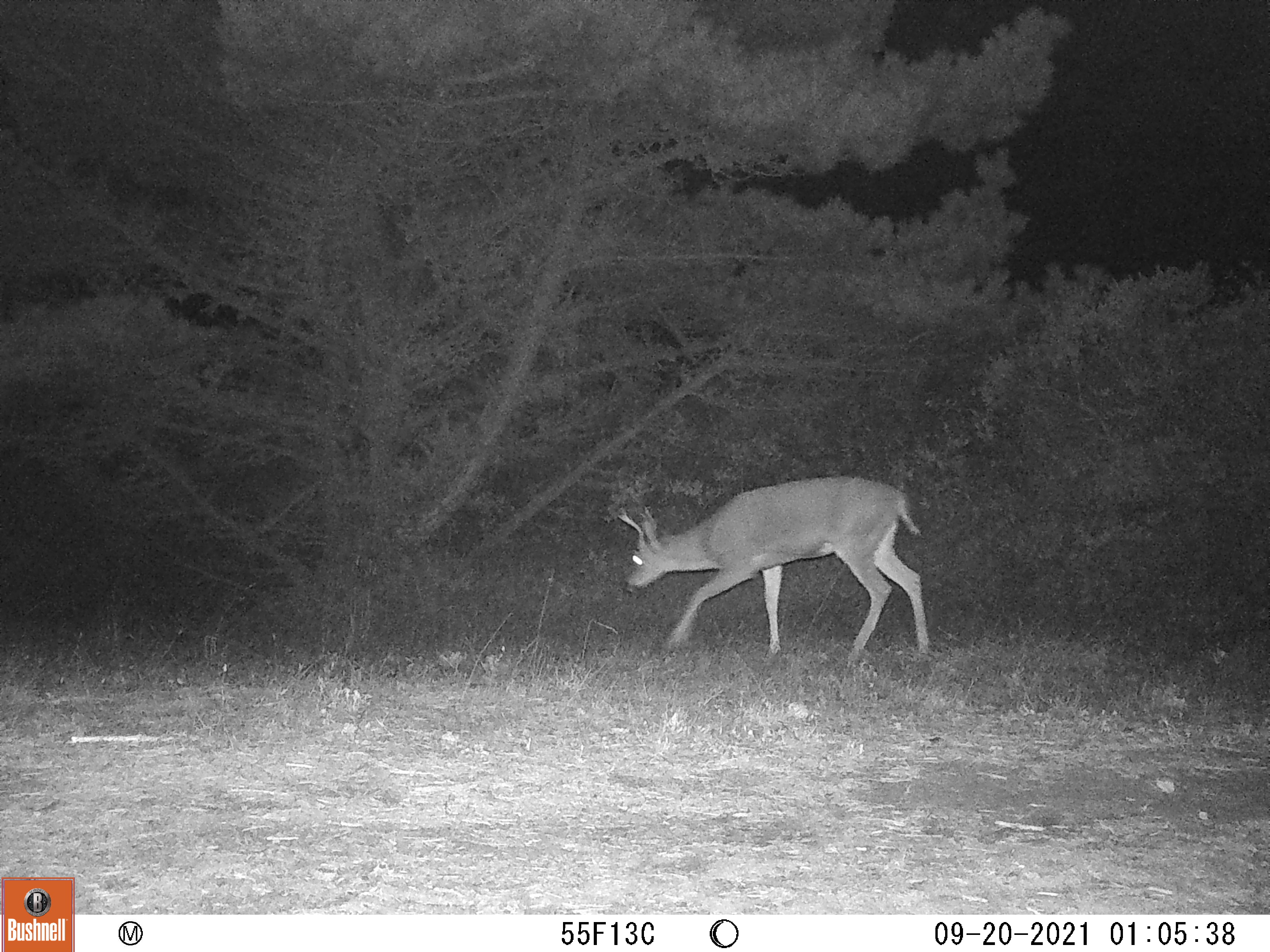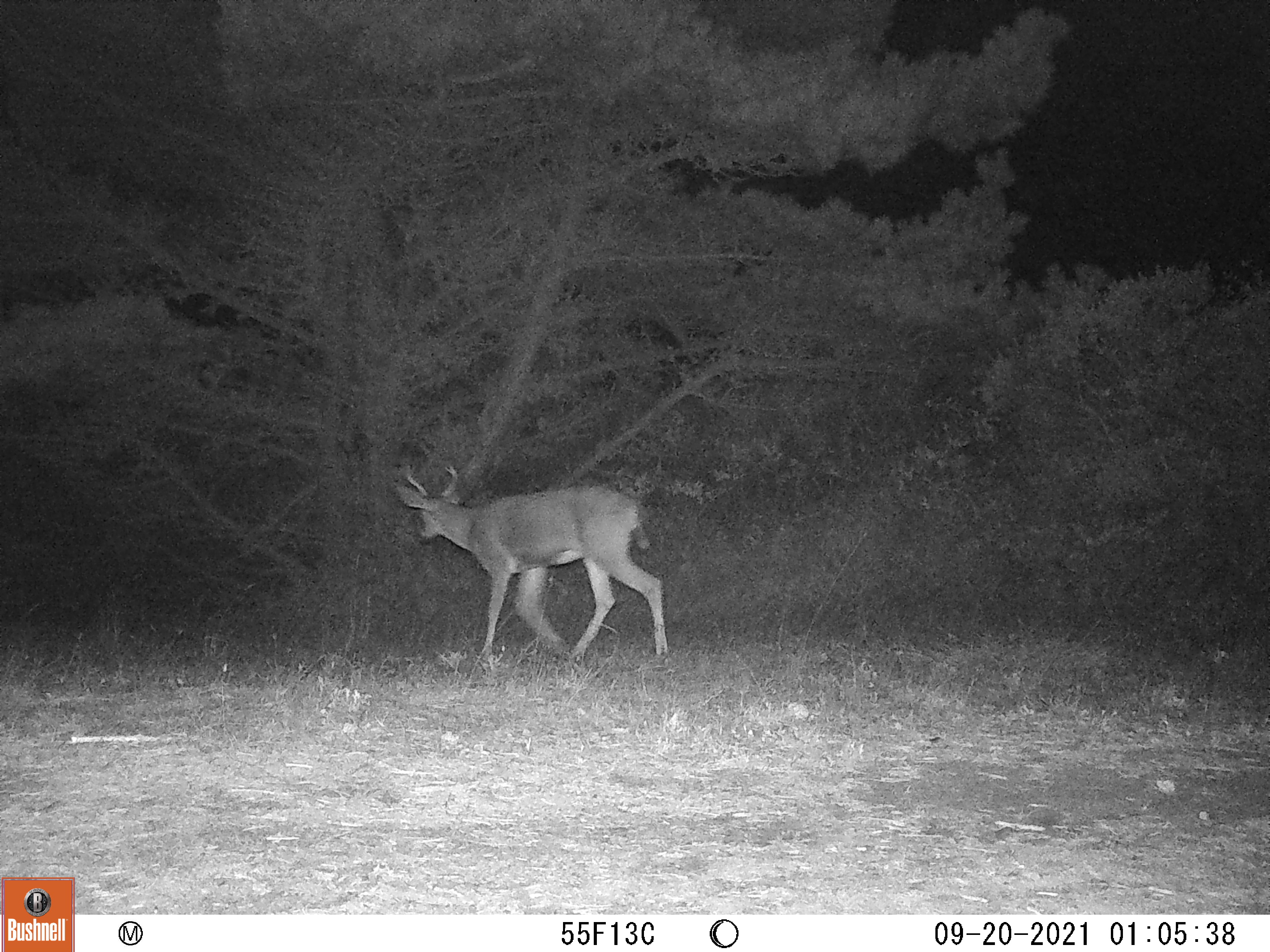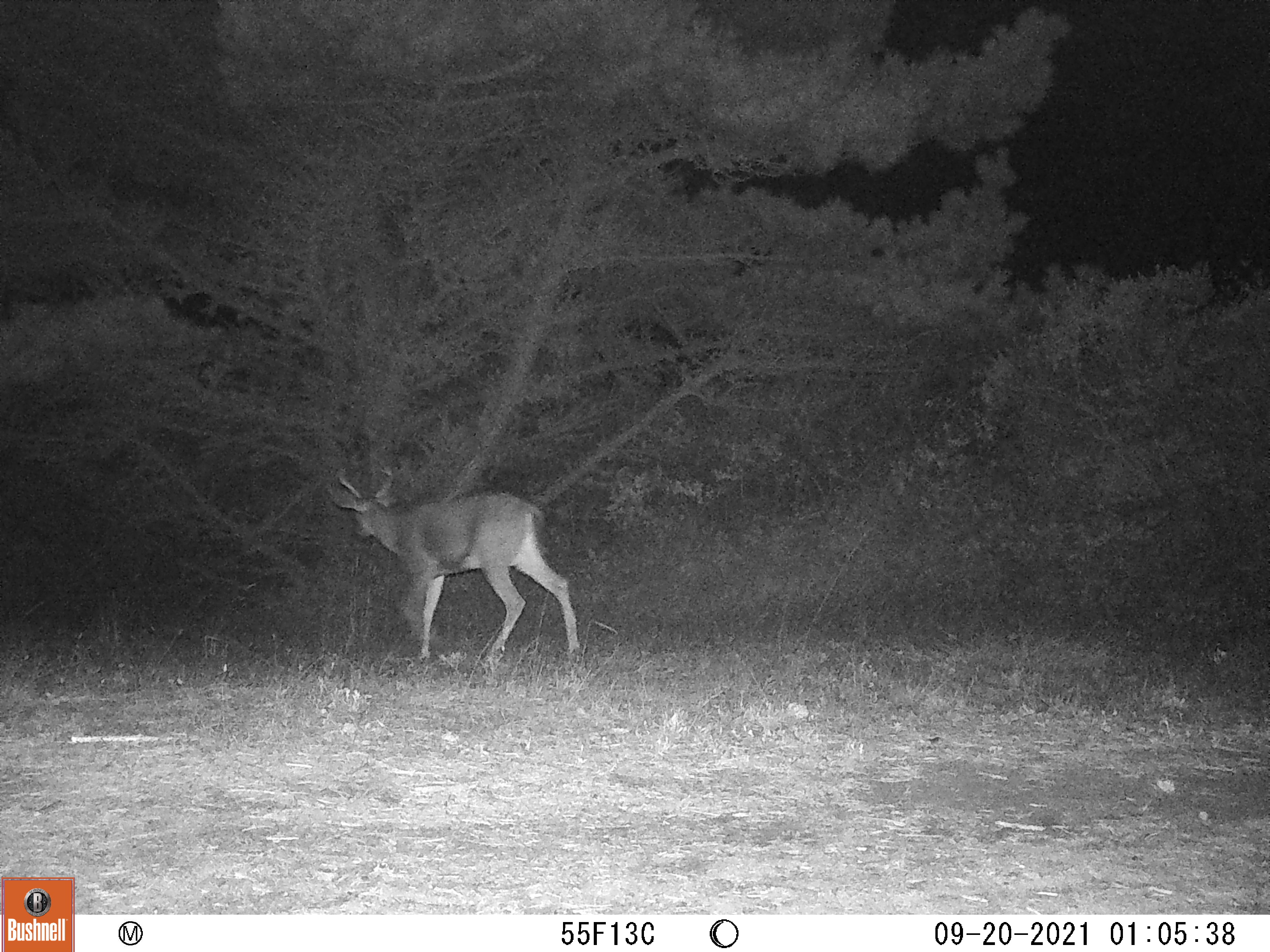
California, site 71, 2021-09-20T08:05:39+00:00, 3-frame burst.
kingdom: Animalia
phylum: Chordata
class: Mammalia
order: Artiodactyla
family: Cervidae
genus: Odocoileus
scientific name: Odocoileus hemionus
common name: mule deer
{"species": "mule deer (Odocoileus hemionus)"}